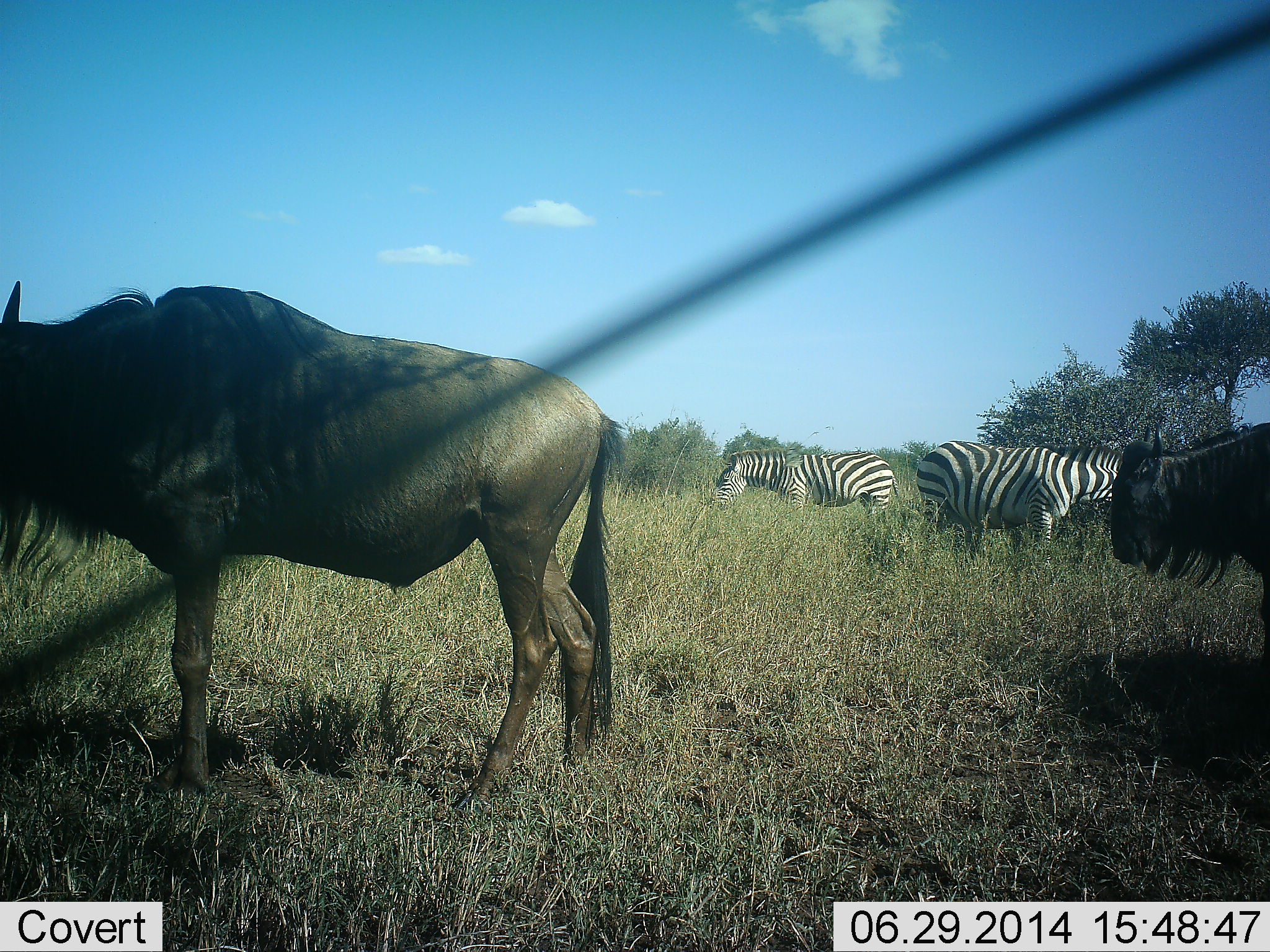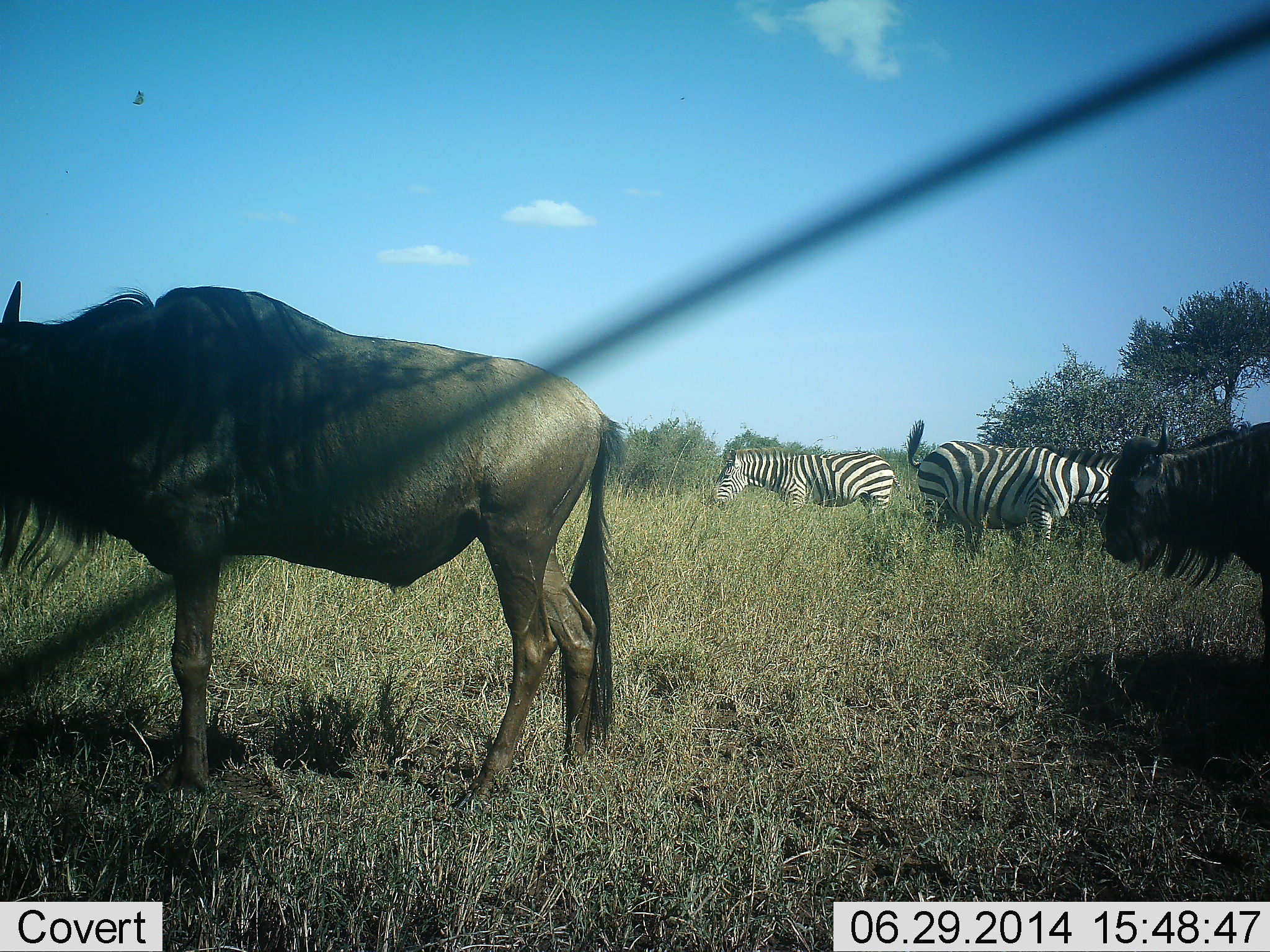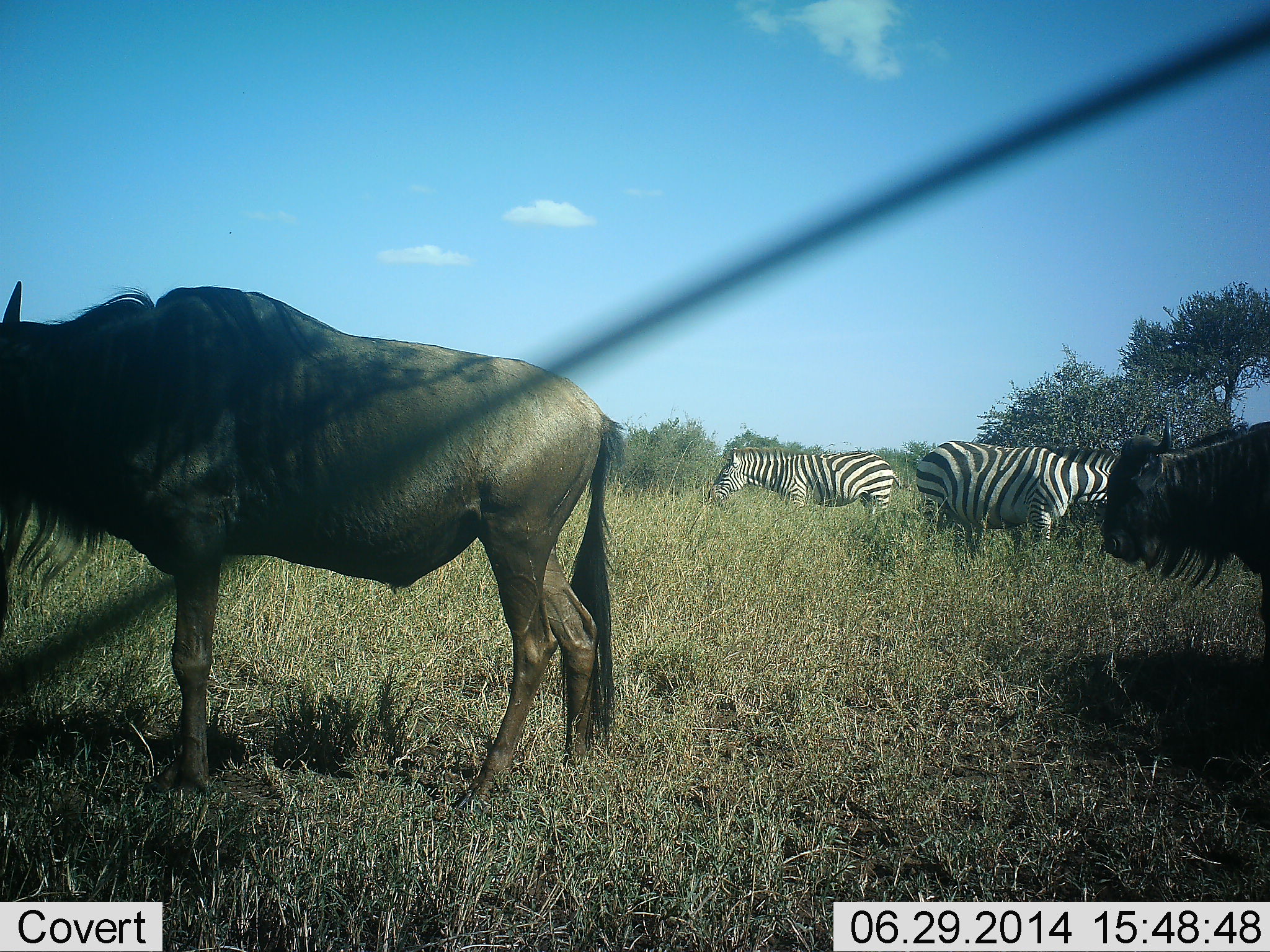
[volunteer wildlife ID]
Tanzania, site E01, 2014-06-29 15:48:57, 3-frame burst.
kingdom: Animalia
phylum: Chordata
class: Mammalia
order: Artiodactyla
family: Bovidae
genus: Connochaetes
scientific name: Connochaetes taurinus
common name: blue wildebeest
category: wildebeest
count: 2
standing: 60%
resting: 10%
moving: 10%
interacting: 0%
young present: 0%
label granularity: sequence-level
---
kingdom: Animalia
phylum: Chordata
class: Mammalia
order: Perissodactyla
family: Equidae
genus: Equus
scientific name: Equus quagga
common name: plains zebra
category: zebra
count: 2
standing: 60%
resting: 0%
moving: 0%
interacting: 0%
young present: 0%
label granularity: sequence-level